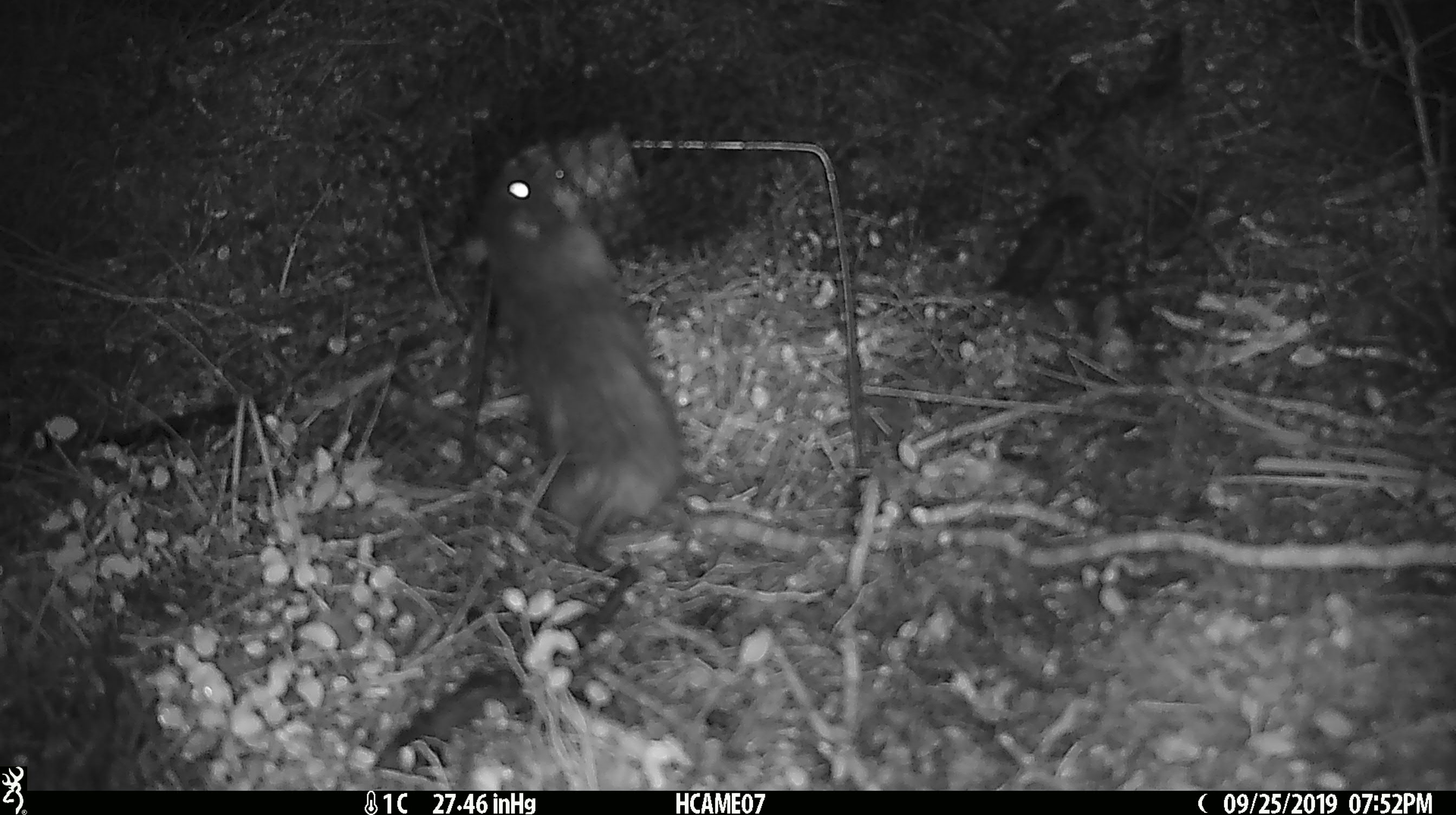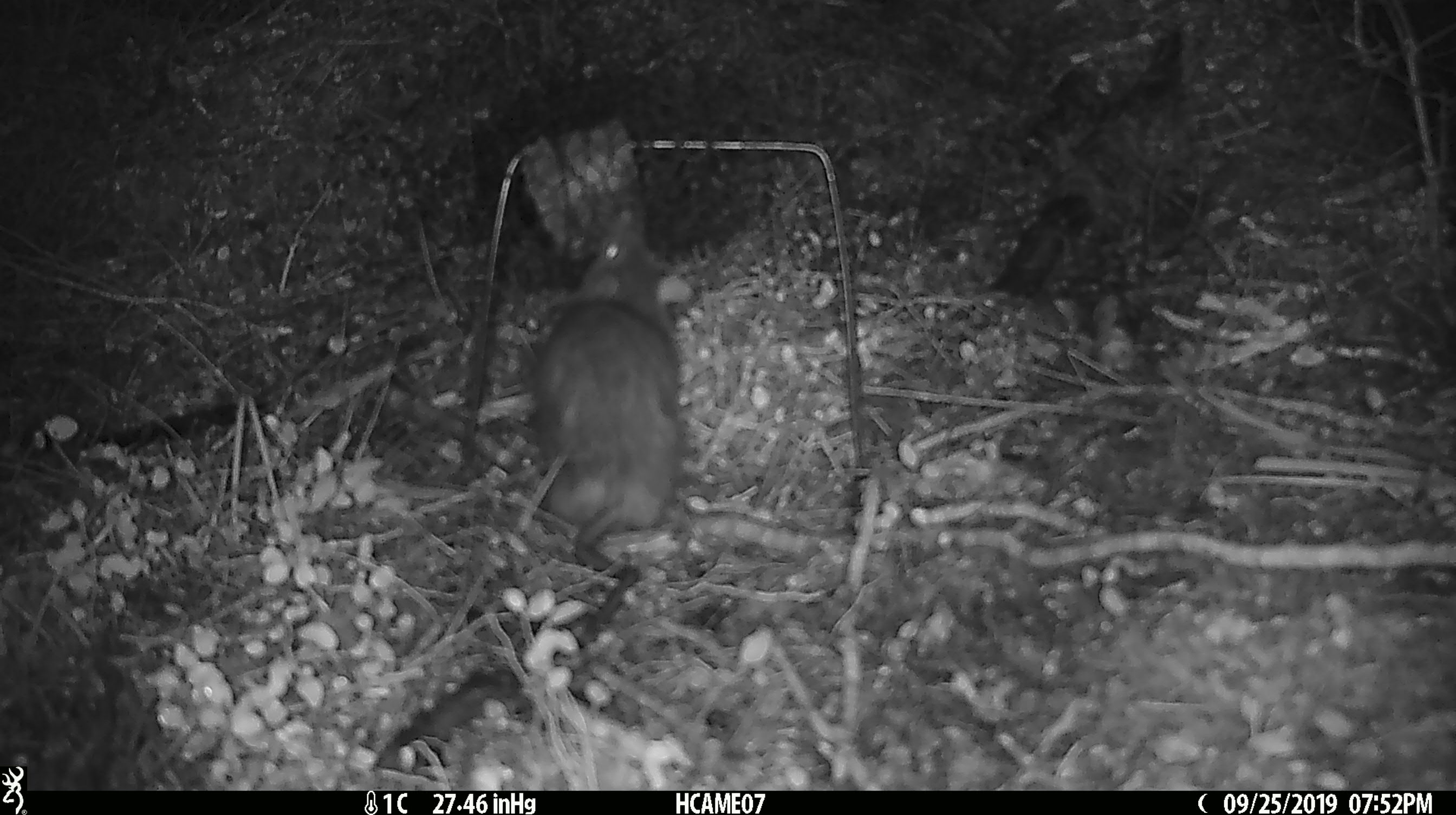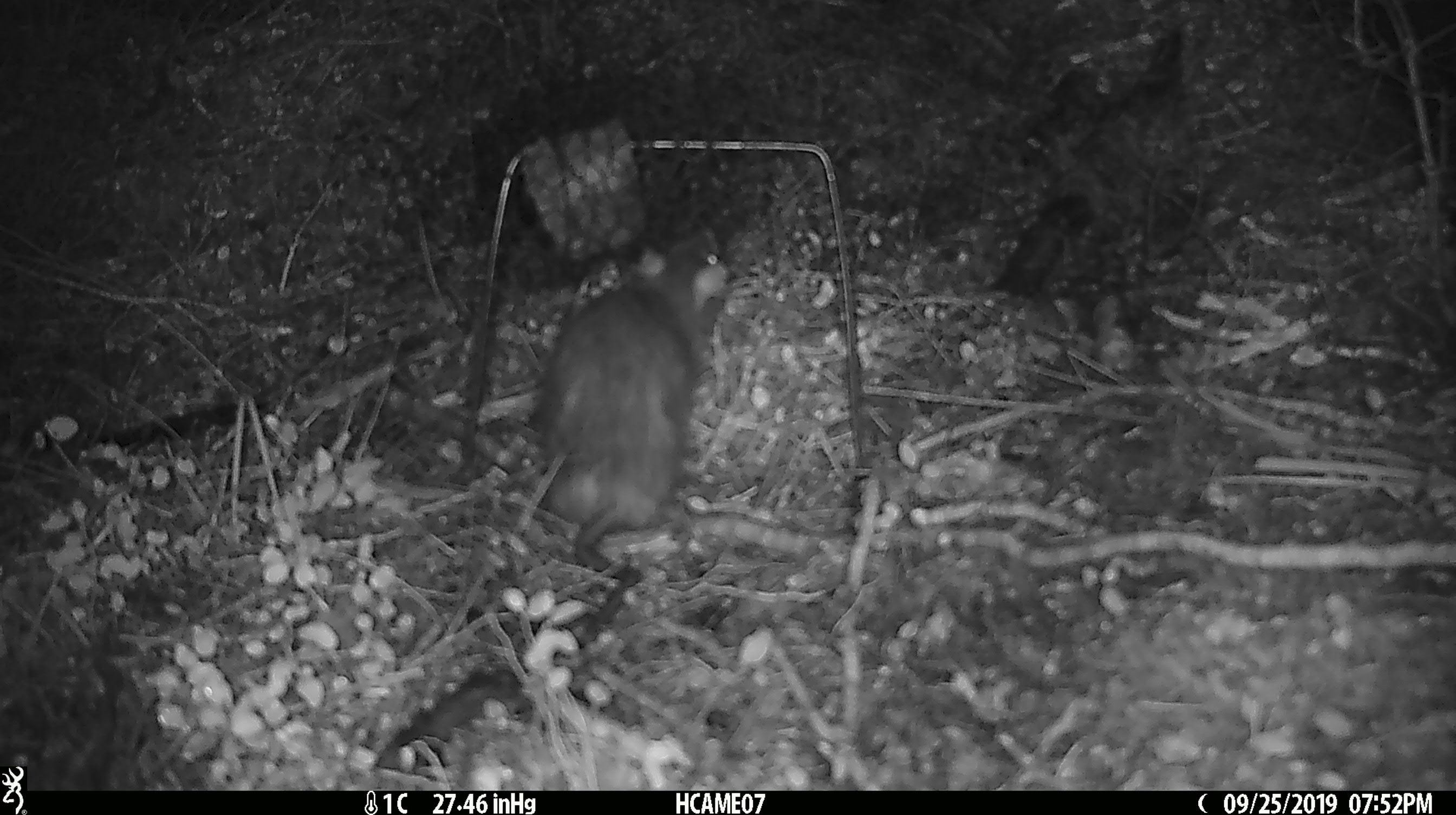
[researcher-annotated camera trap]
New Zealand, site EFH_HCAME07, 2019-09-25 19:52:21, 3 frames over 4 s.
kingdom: Animalia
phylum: Chordata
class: Mammalia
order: Rodentia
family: Muridae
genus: Rattus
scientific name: Rattus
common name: rat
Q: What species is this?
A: Rat (Rattus).